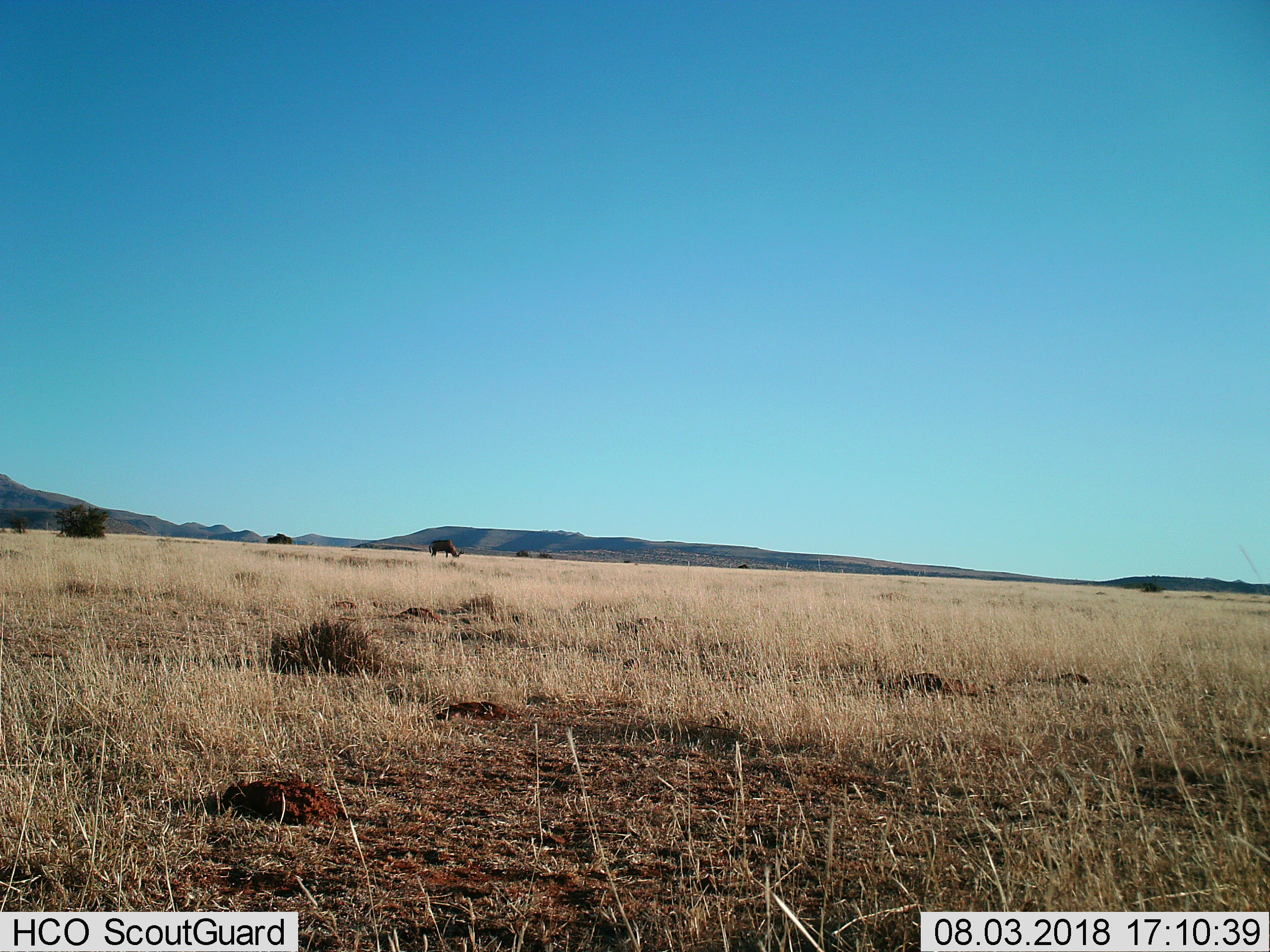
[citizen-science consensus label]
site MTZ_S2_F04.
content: unidentified animal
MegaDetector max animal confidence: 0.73